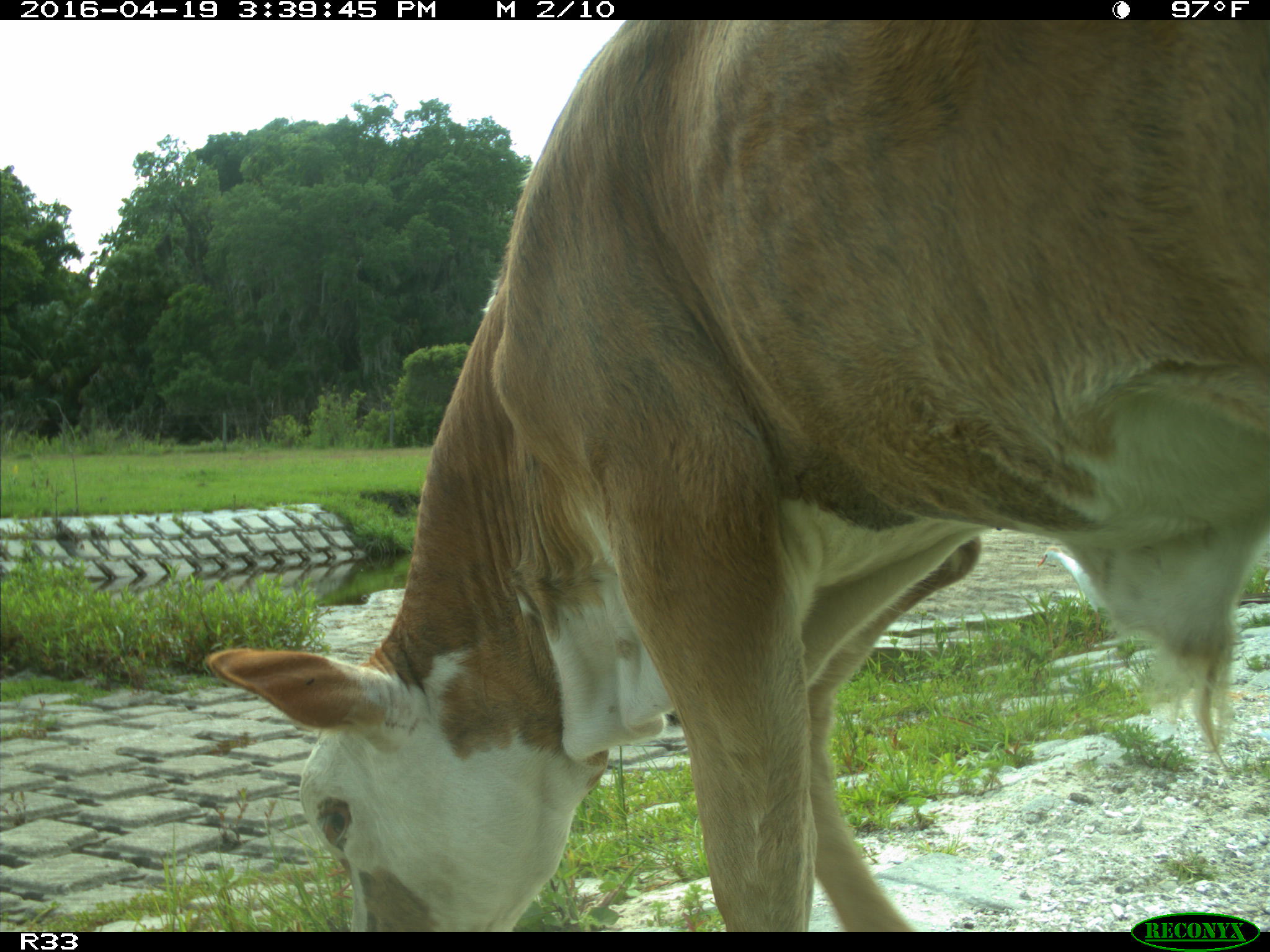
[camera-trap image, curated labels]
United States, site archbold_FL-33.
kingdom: Animalia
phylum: Chordata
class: Mammalia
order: Artiodactyla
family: Bovidae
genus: Bos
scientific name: Bos taurus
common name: domestic cow